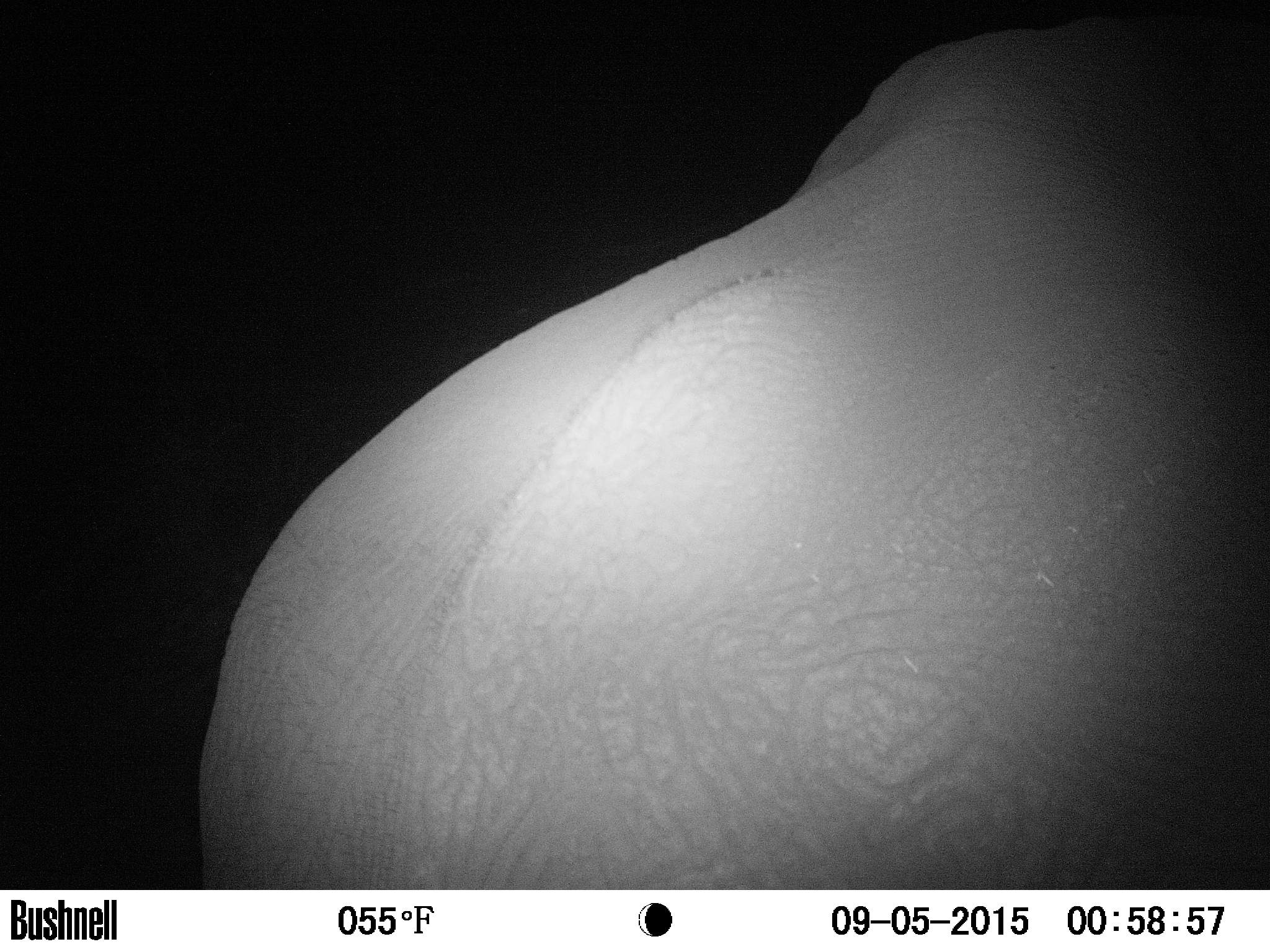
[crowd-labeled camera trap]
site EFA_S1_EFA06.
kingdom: Animalia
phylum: Chordata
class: Mammalia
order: Proboscidea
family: Elephantidae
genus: Loxodonta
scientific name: Loxodonta africana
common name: african bush elephant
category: elephant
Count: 1.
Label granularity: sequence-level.